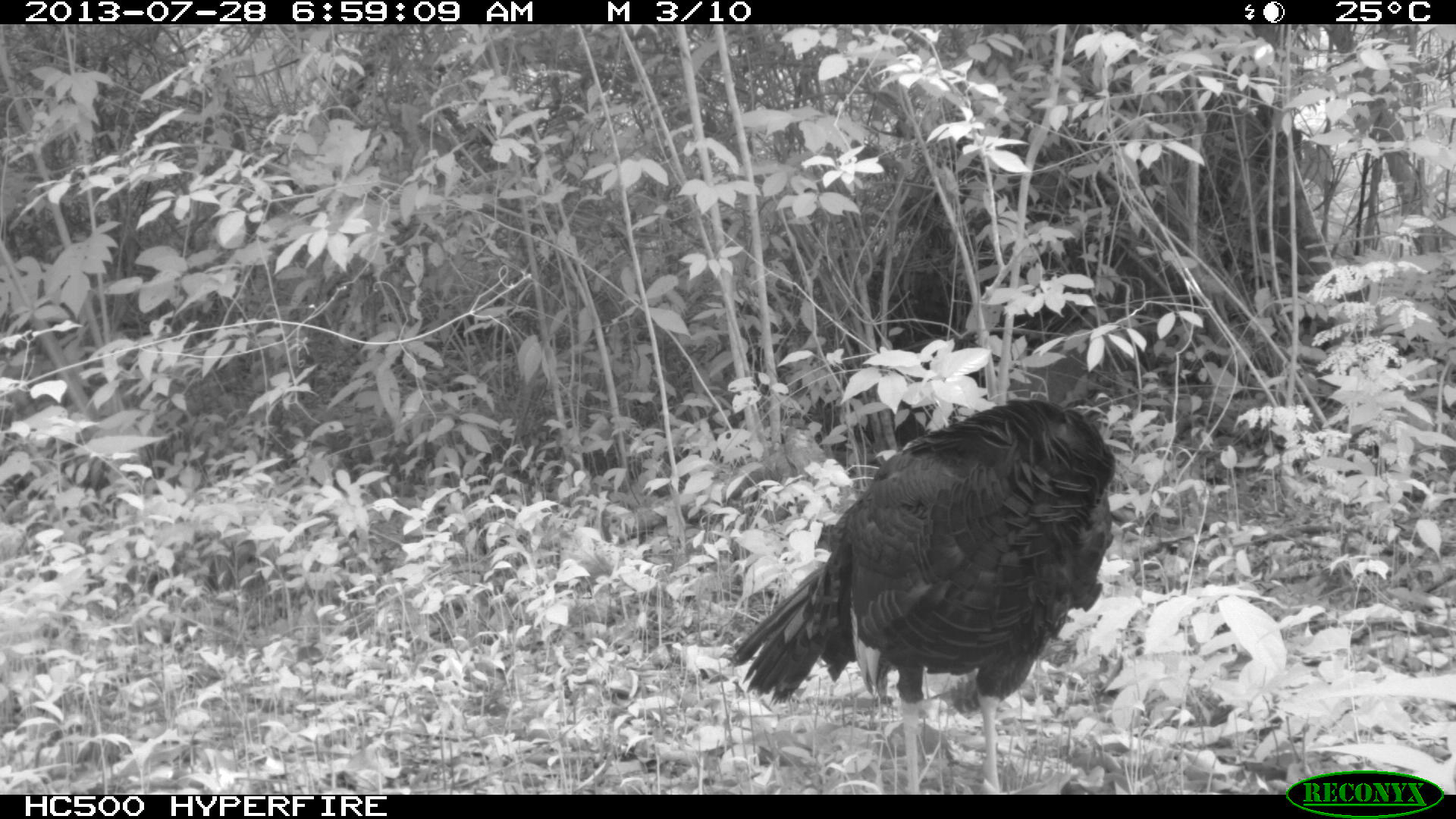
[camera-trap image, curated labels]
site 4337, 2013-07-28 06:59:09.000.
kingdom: Animalia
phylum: Chordata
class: Aves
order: Galliformes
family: Phasianidae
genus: Meleagris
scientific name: Meleagris ocellata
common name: ocellated turkey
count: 1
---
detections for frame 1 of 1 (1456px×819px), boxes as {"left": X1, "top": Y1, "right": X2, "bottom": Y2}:
meleagris ocellata: {"left": 726, "top": 396, "right": 1116, "bottom": 794}